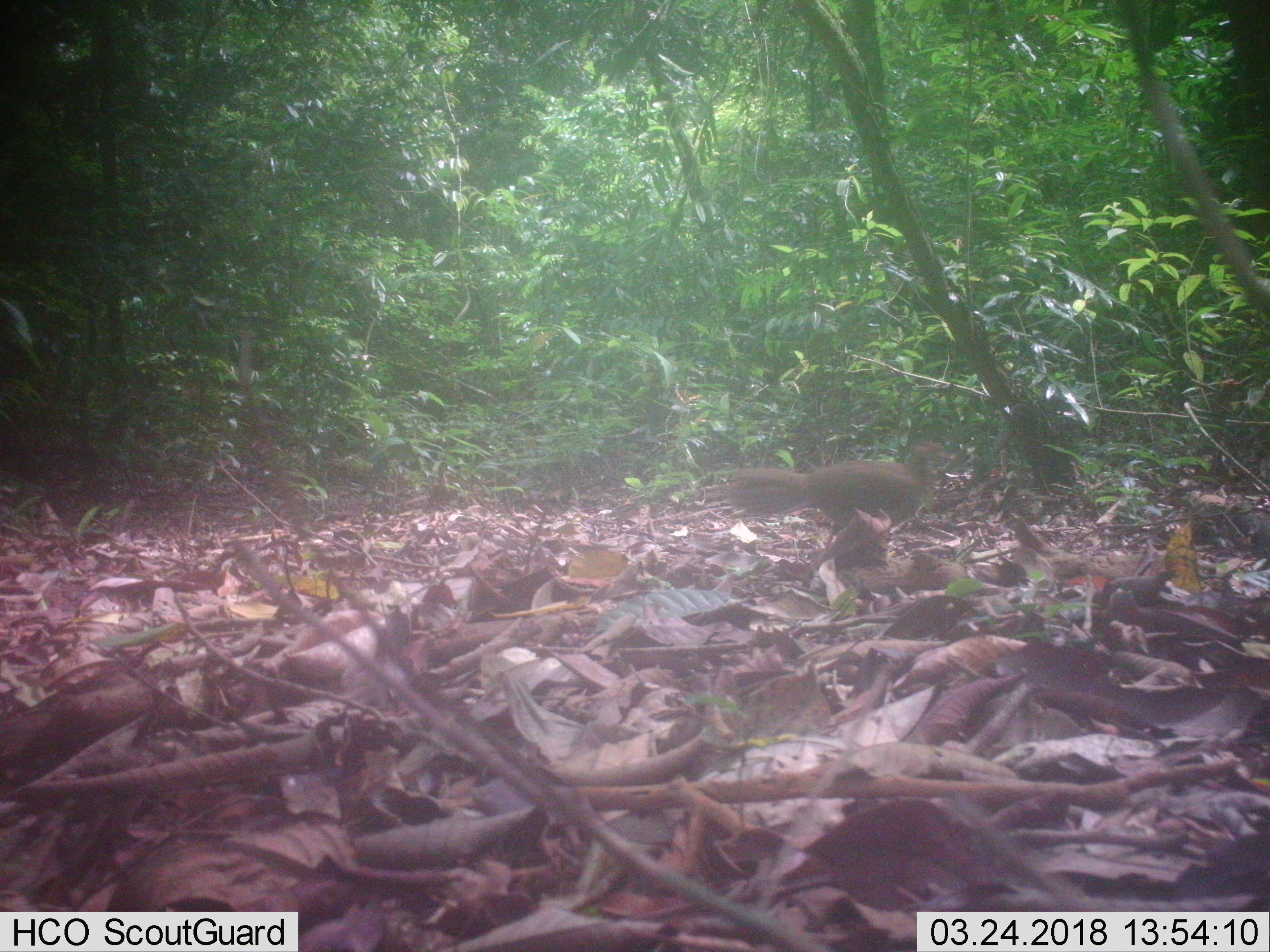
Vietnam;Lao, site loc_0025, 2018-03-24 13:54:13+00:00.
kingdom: Animalia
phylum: Chordata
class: Aves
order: Galliformes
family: Phasianidae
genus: Lophura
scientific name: Lophura nycthemera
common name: silver pheasant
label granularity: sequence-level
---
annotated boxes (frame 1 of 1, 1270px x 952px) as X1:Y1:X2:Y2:
silver pheasant: 723:441:954:526